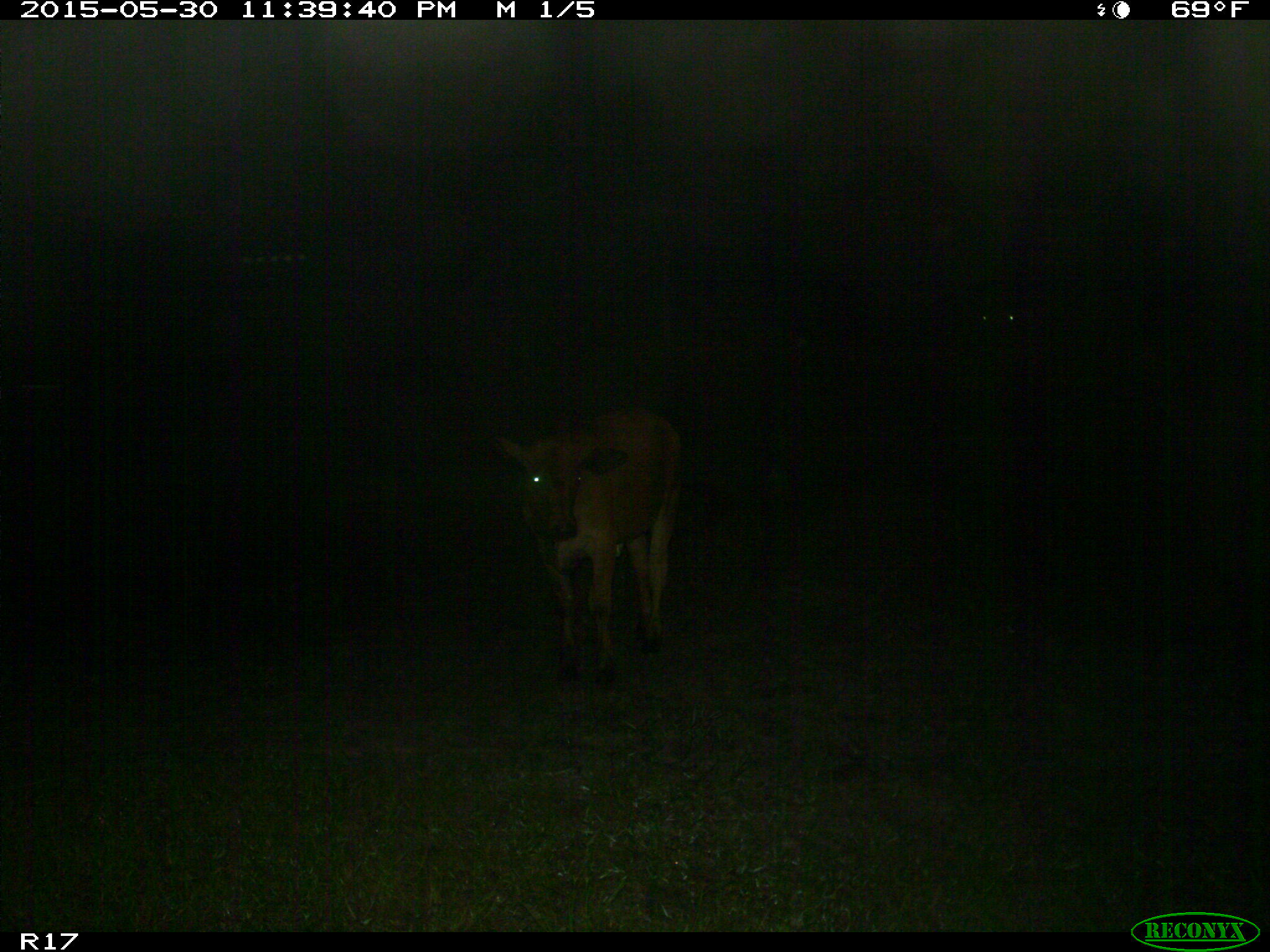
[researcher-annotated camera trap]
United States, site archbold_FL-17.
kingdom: Animalia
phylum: Chordata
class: Mammalia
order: Artiodactyla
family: Bovidae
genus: Bos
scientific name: Bos taurus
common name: domestic cow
Bos taurus (domestic cow).